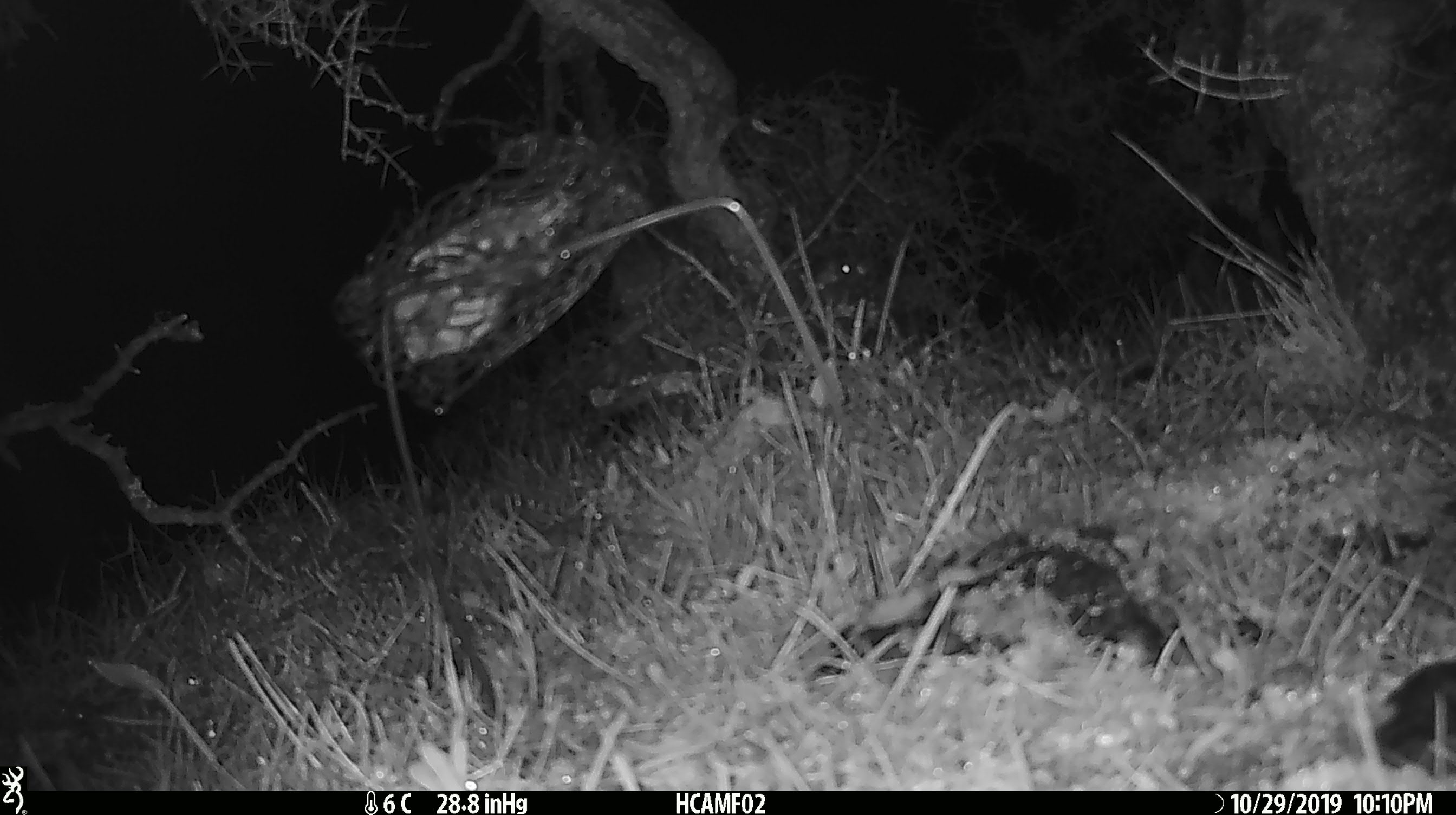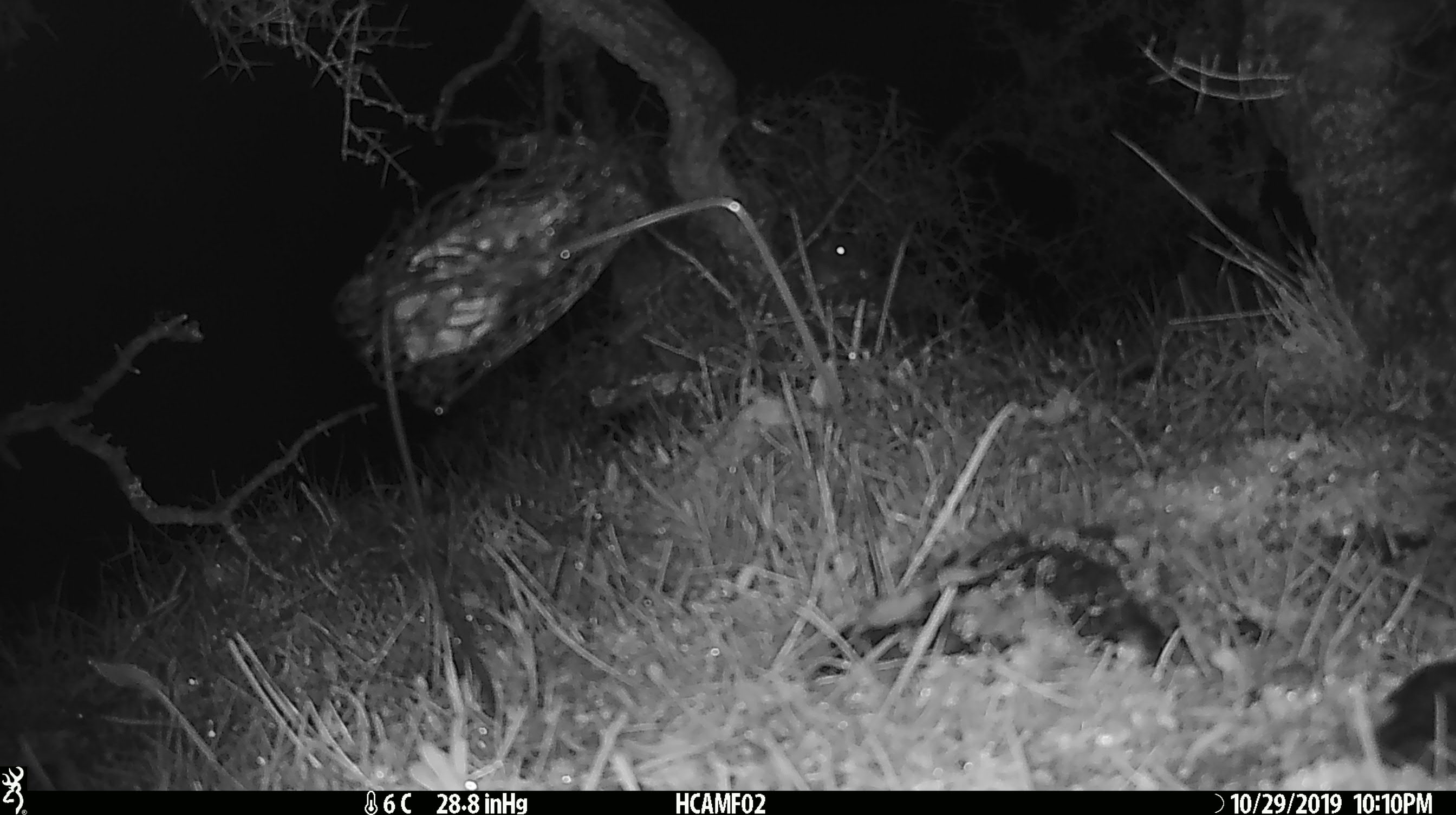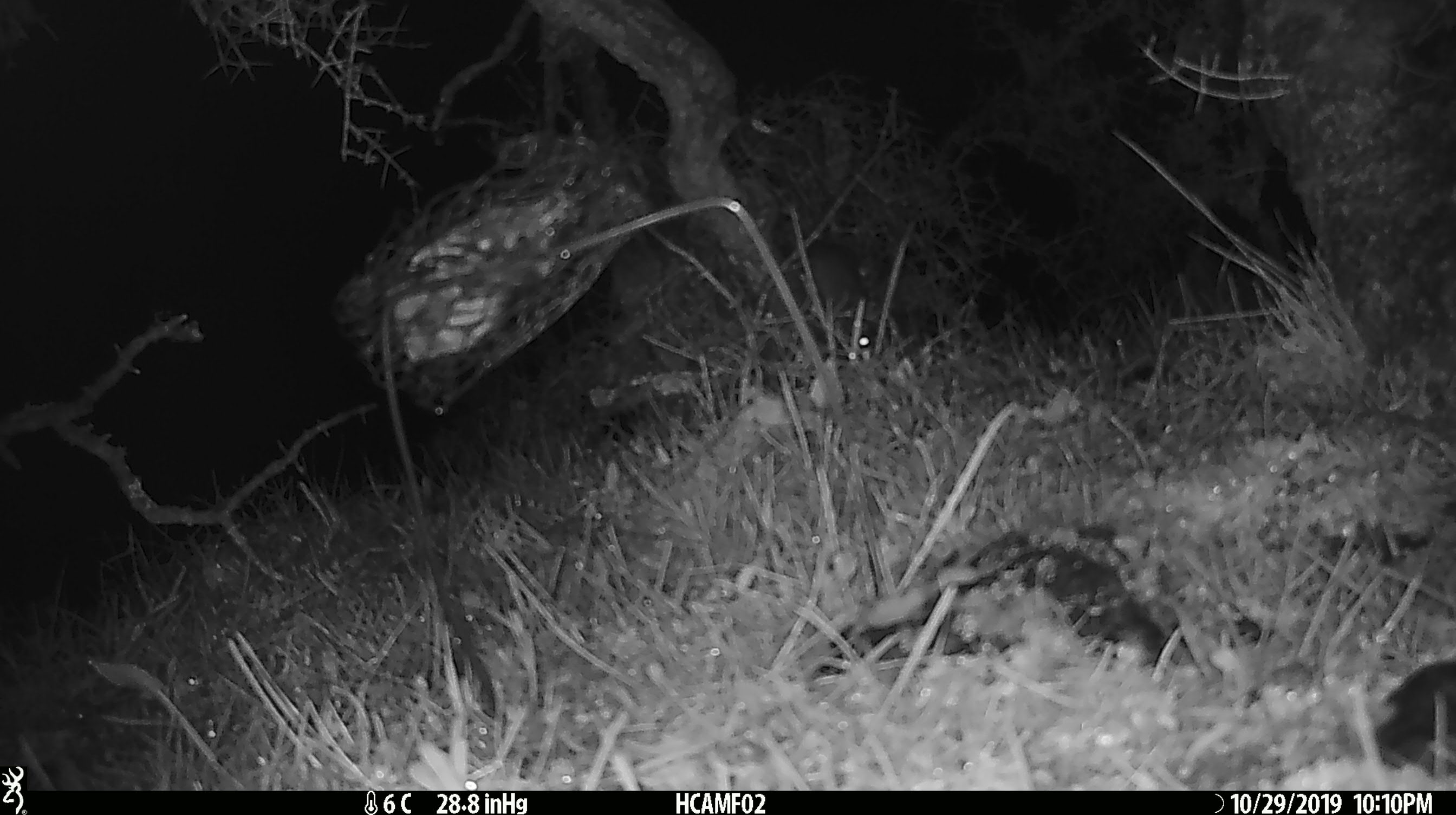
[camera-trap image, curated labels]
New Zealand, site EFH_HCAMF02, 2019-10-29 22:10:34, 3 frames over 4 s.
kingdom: Animalia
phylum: Chordata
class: Mammalia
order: Rodentia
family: Muridae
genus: Mus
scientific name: Mus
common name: mouse